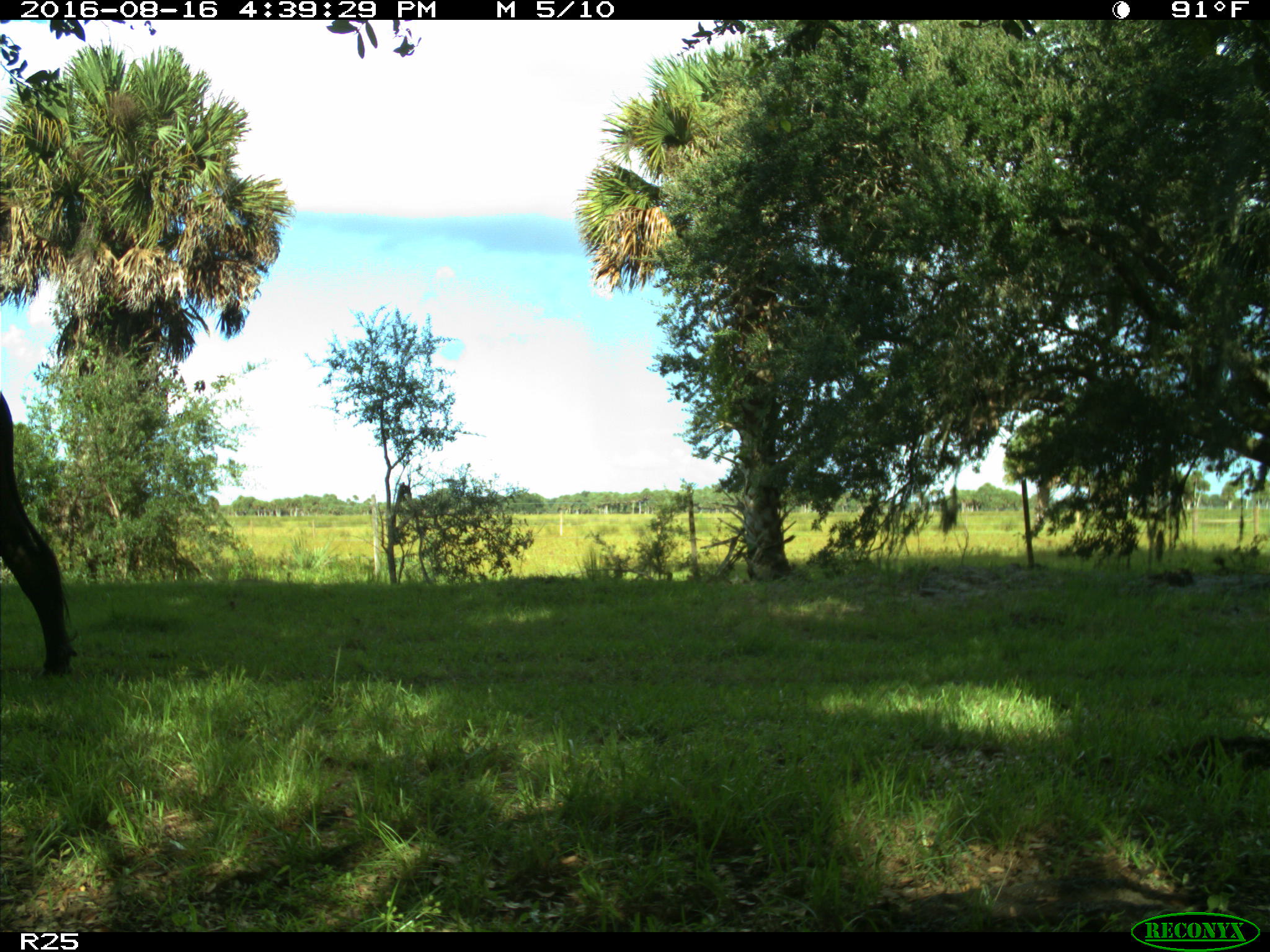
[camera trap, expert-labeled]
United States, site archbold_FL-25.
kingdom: Animalia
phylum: Chordata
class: Mammalia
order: Artiodactyla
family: Bovidae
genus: Bos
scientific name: Bos taurus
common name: domestic cow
Bos taurus (domestic cow).